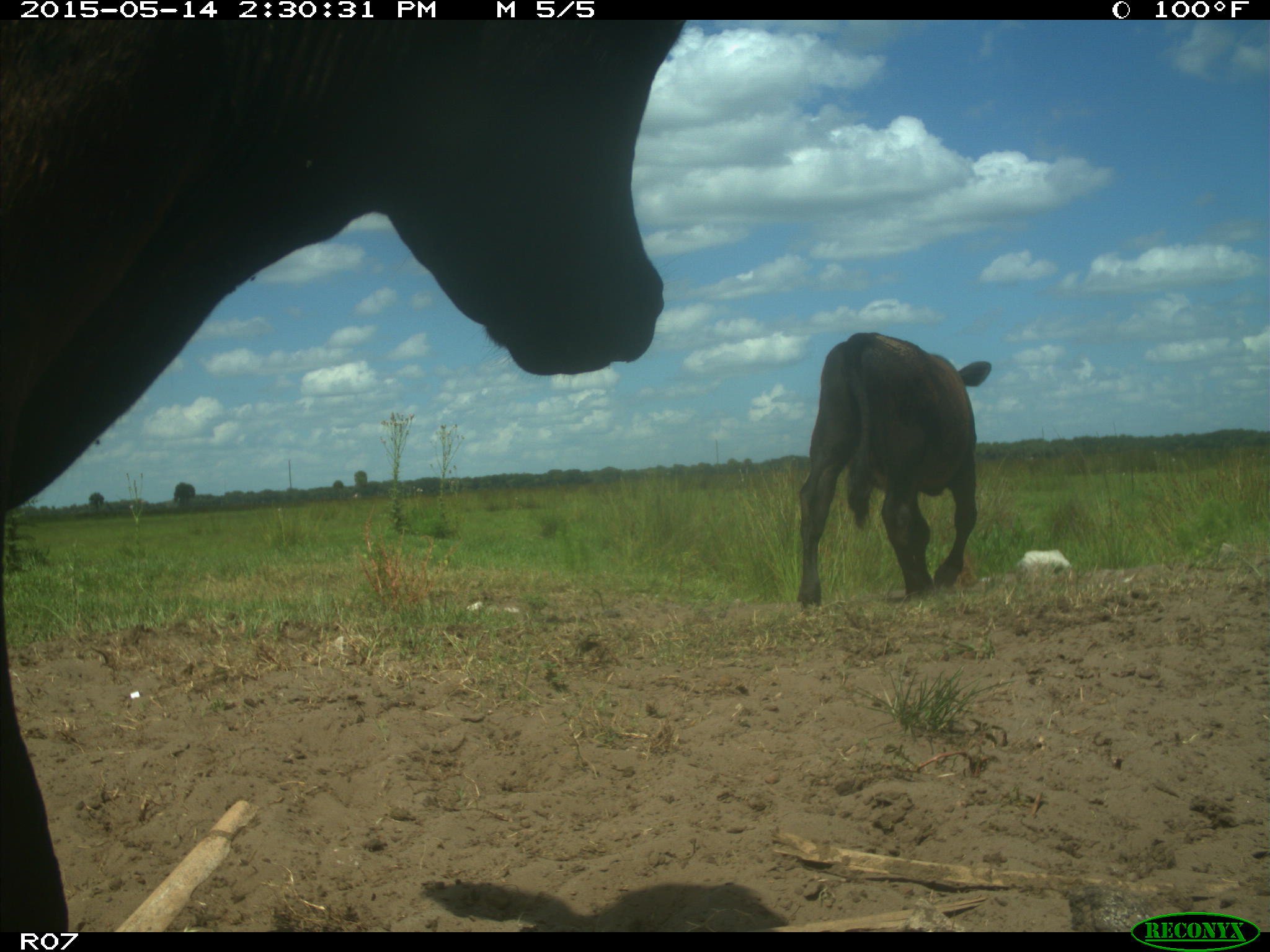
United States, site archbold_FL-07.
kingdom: Animalia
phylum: Chordata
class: Mammalia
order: Artiodactyla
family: Bovidae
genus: Bos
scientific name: Bos taurus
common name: domestic cow